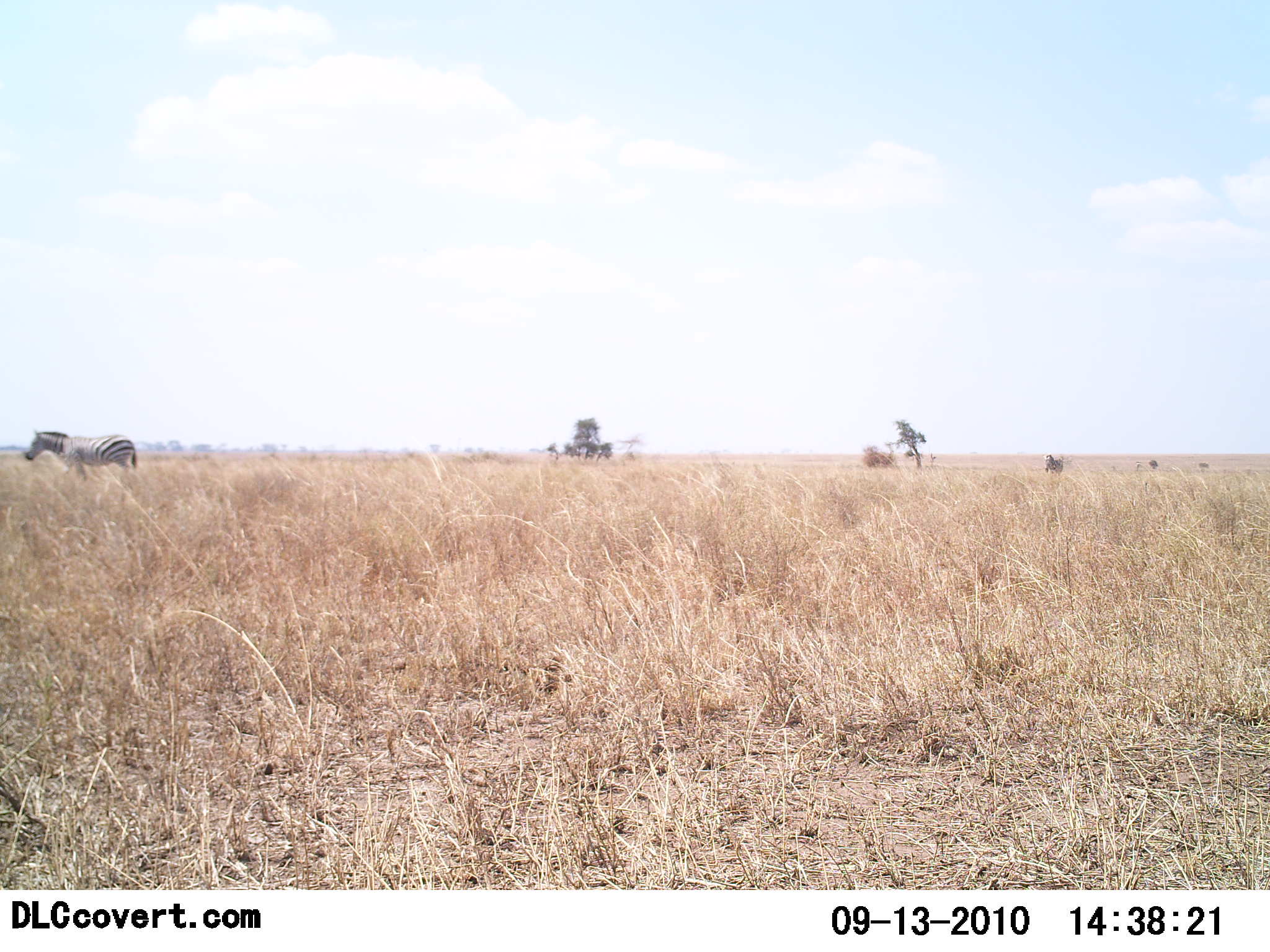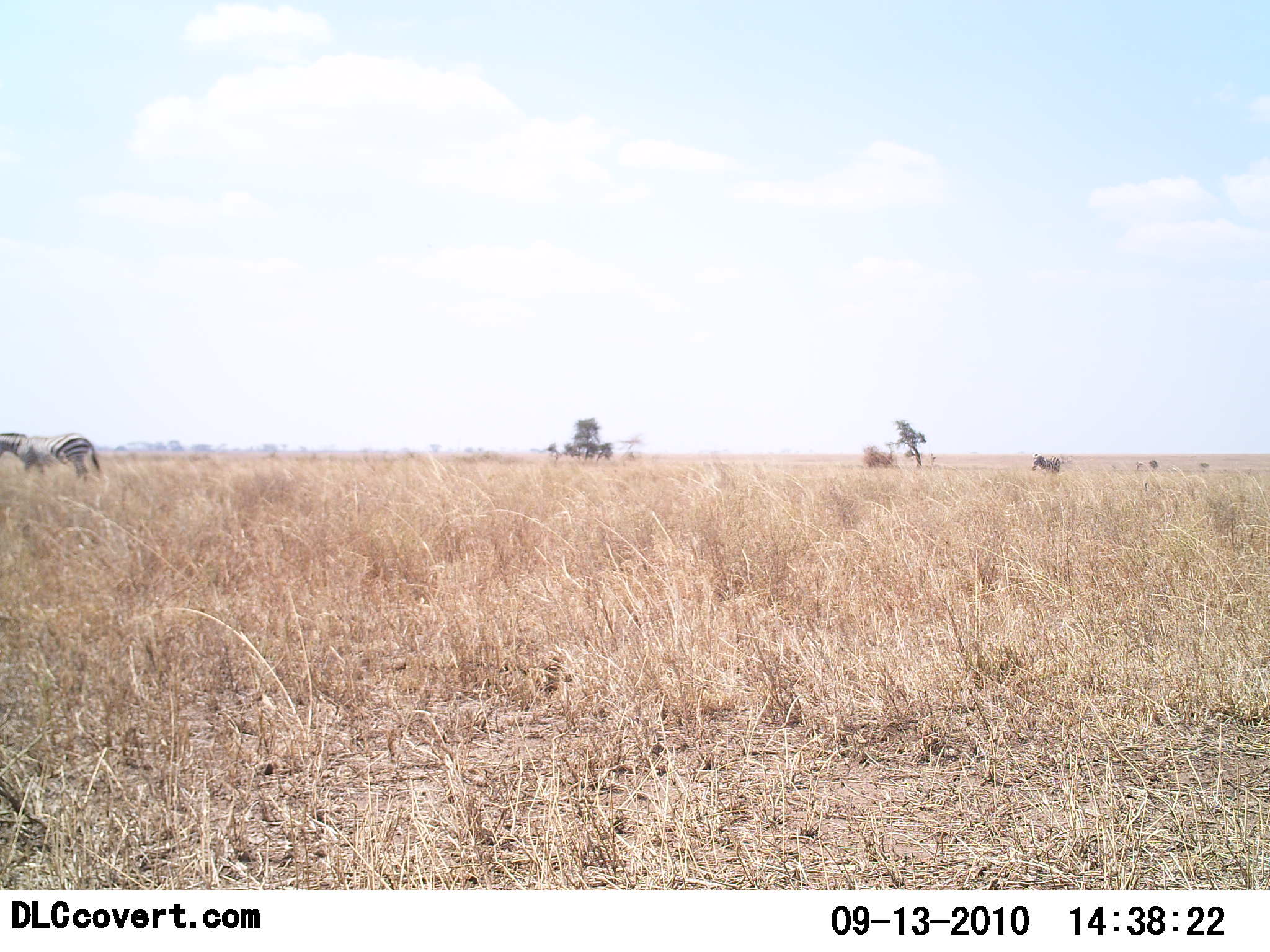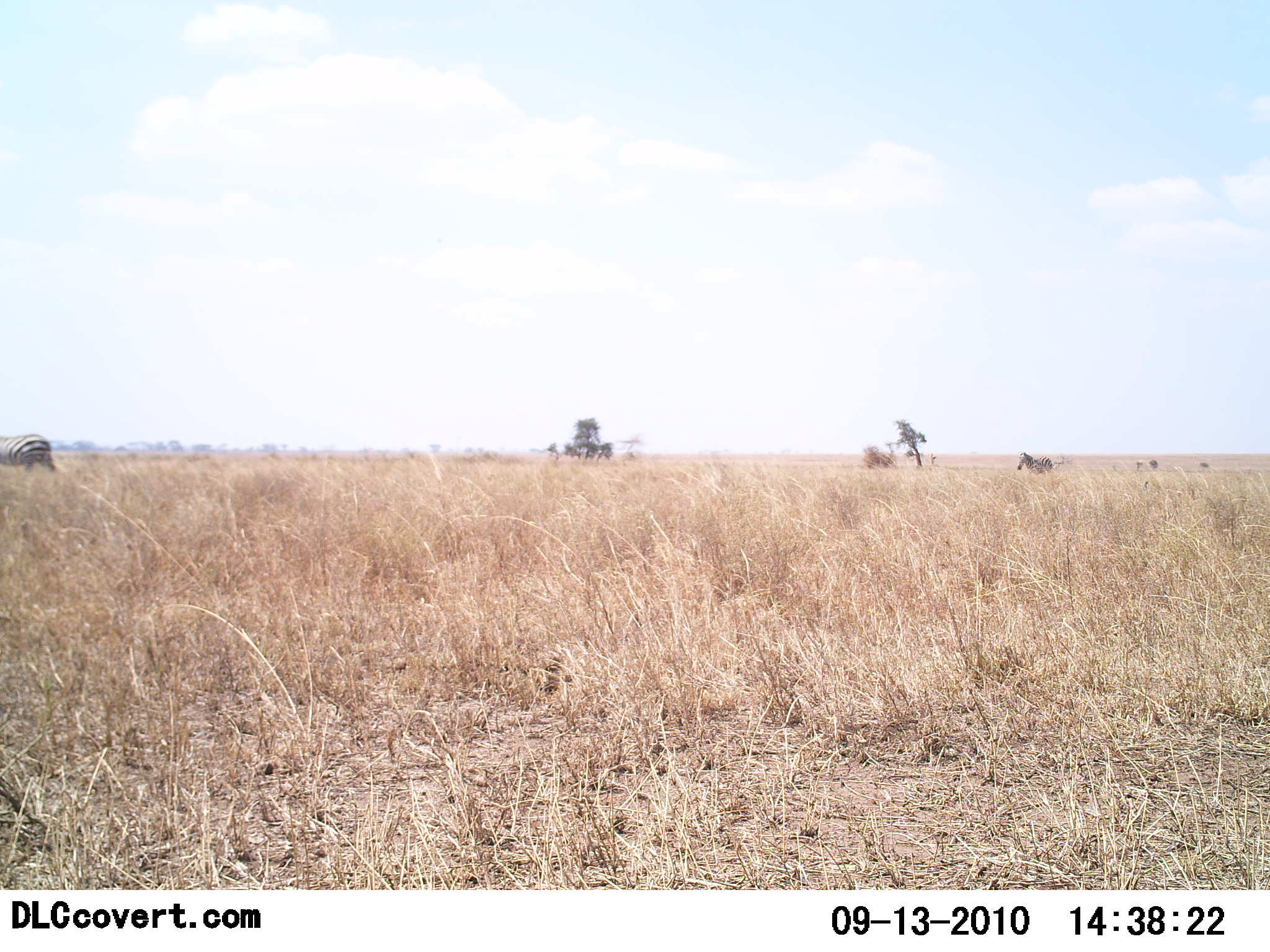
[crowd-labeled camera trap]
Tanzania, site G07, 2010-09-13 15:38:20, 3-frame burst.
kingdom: Animalia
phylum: Chordata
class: Mammalia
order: Perissodactyla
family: Equidae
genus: Equus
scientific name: Equus quagga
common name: plains zebra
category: zebra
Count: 2.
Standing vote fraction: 8%.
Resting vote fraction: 0%.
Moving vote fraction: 92%.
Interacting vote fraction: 0%.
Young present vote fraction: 0%.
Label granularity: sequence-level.